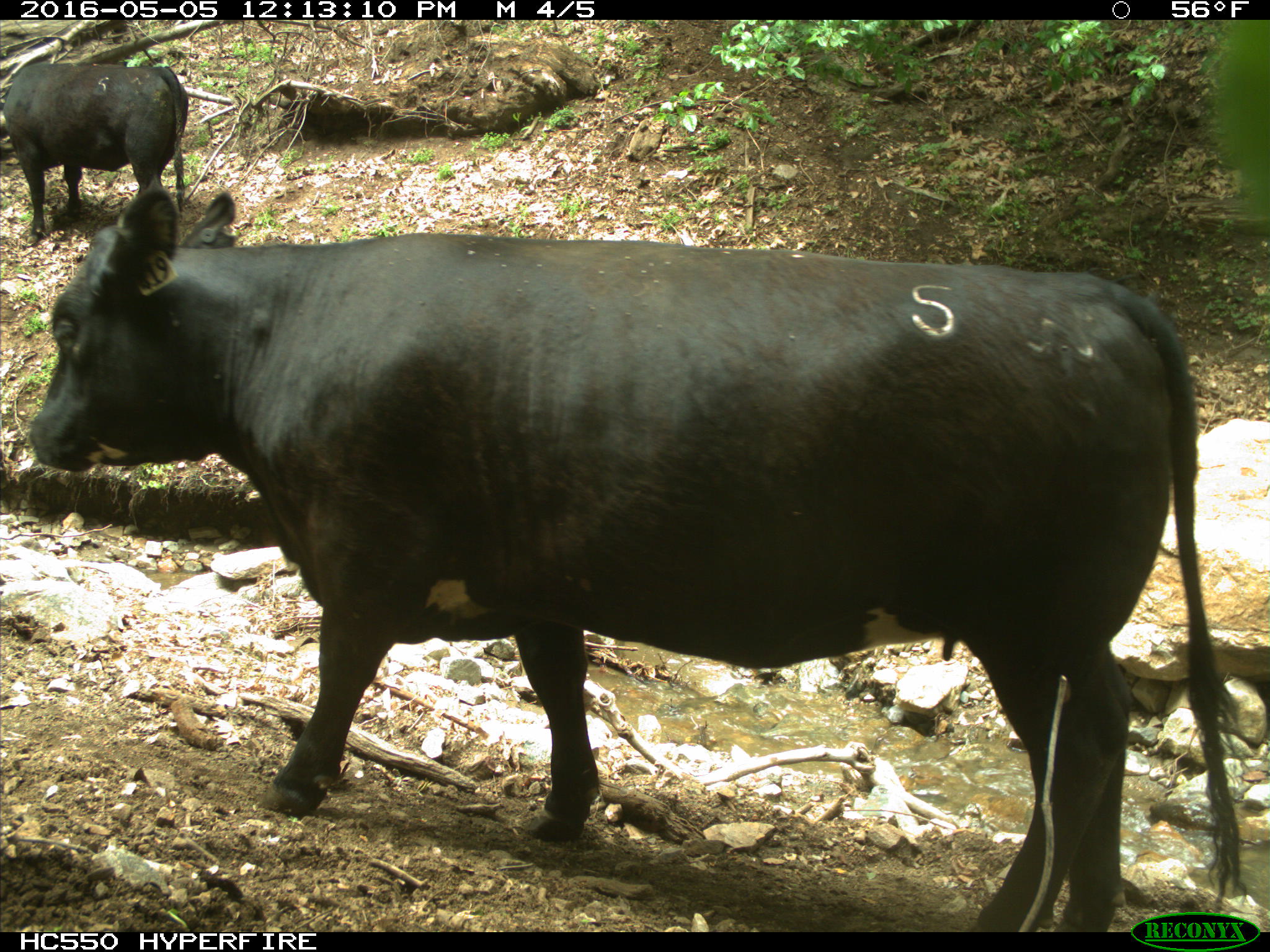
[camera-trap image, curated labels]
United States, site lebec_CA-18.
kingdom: Animalia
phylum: Chordata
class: Mammalia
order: Artiodactyla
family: Bovidae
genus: Bos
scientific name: Bos taurus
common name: domestic cow